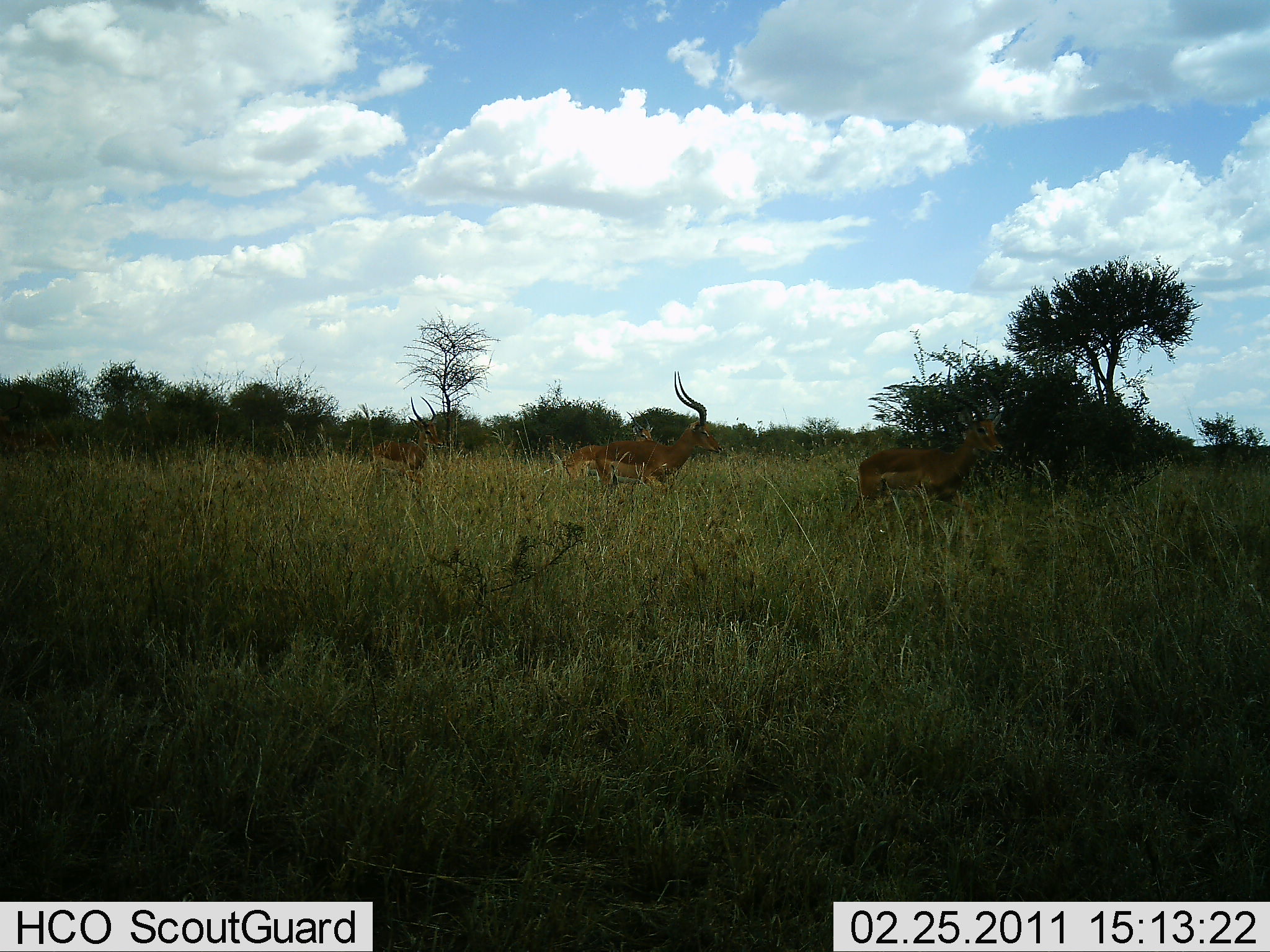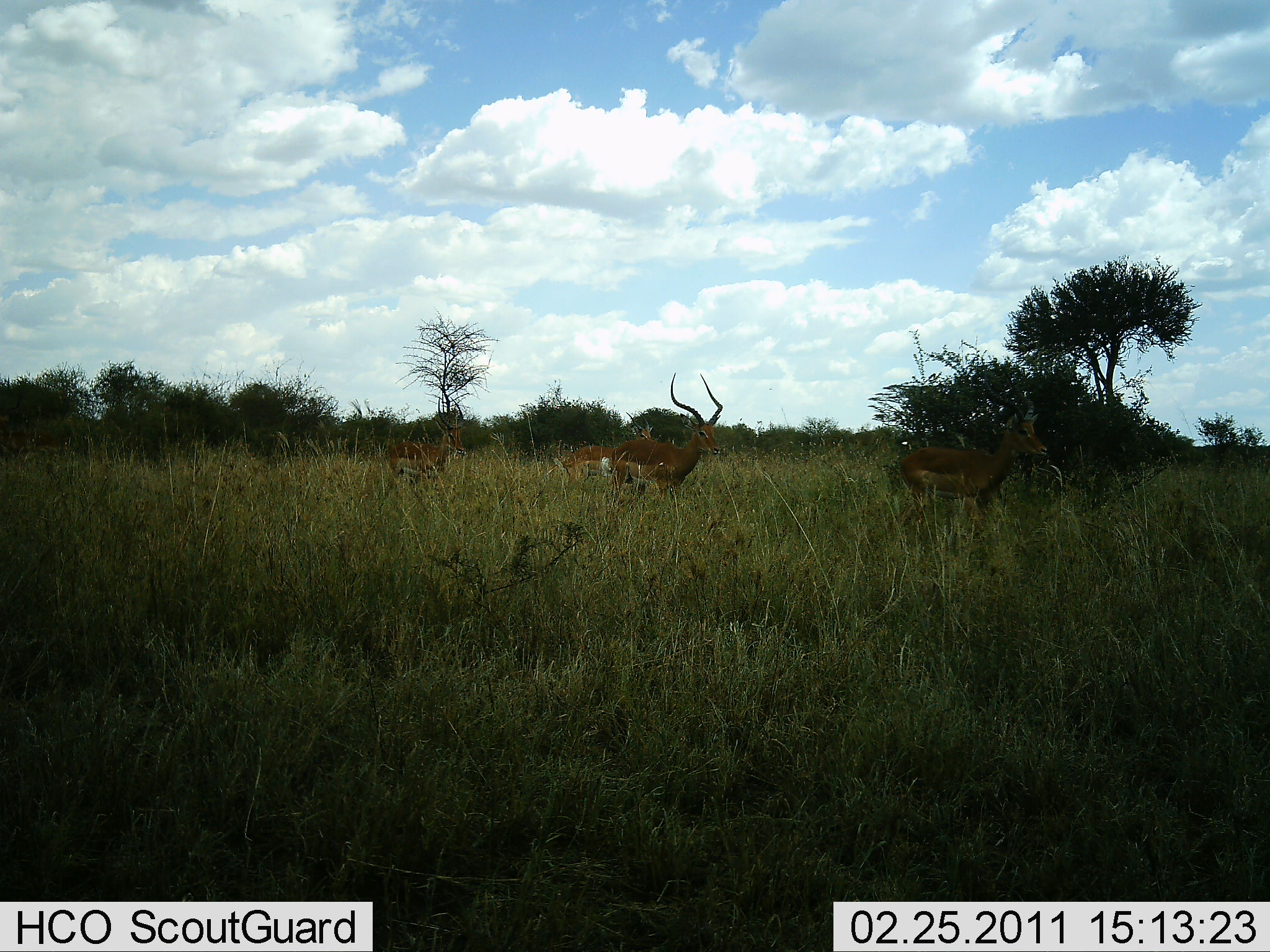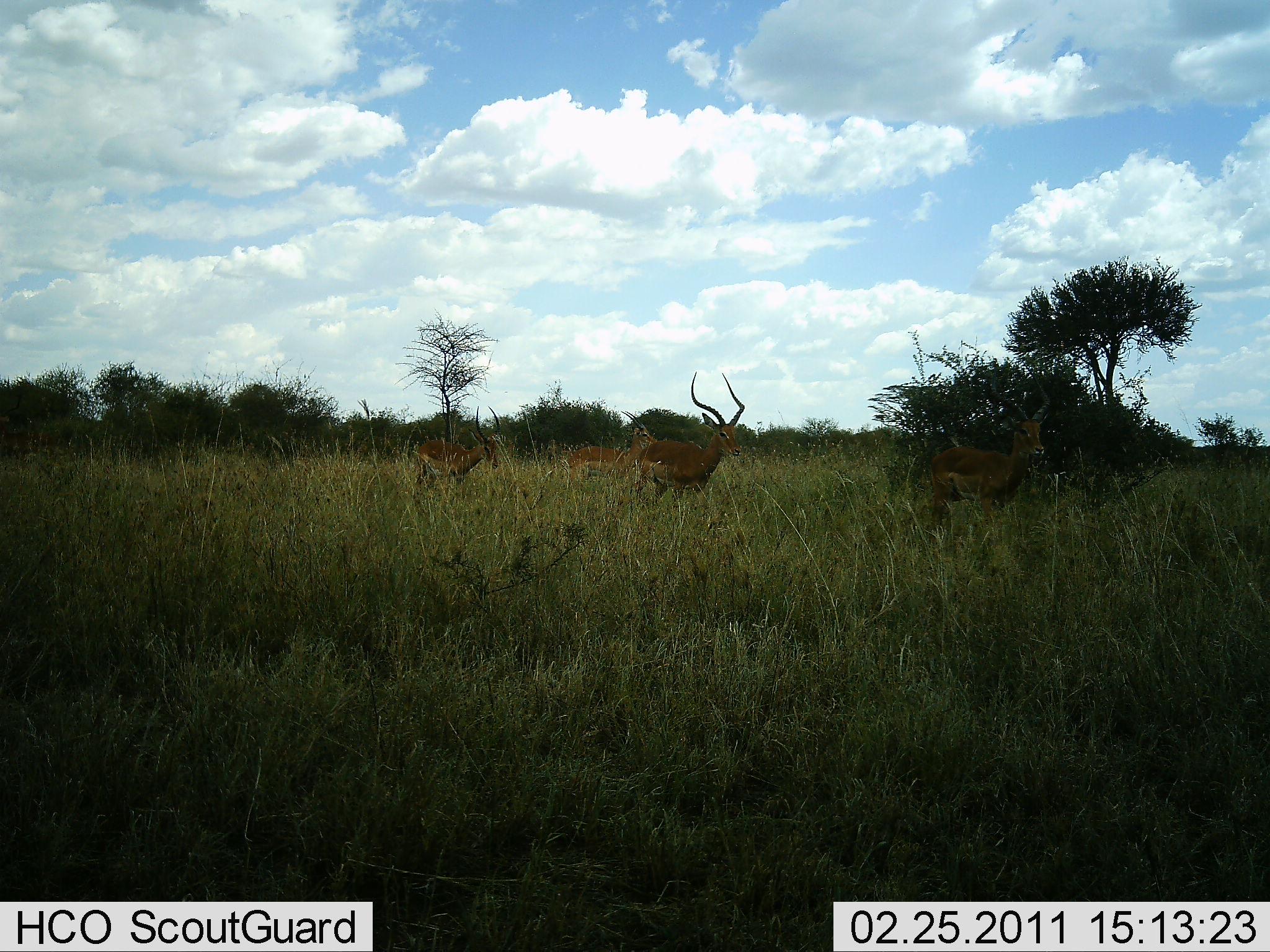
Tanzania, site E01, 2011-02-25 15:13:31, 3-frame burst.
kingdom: Animalia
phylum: Chordata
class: Mammalia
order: Artiodactyla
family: Bovidae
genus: Aepyceros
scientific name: Aepyceros melampus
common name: impala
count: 4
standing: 15%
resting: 0%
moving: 100%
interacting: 0%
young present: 8%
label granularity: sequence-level